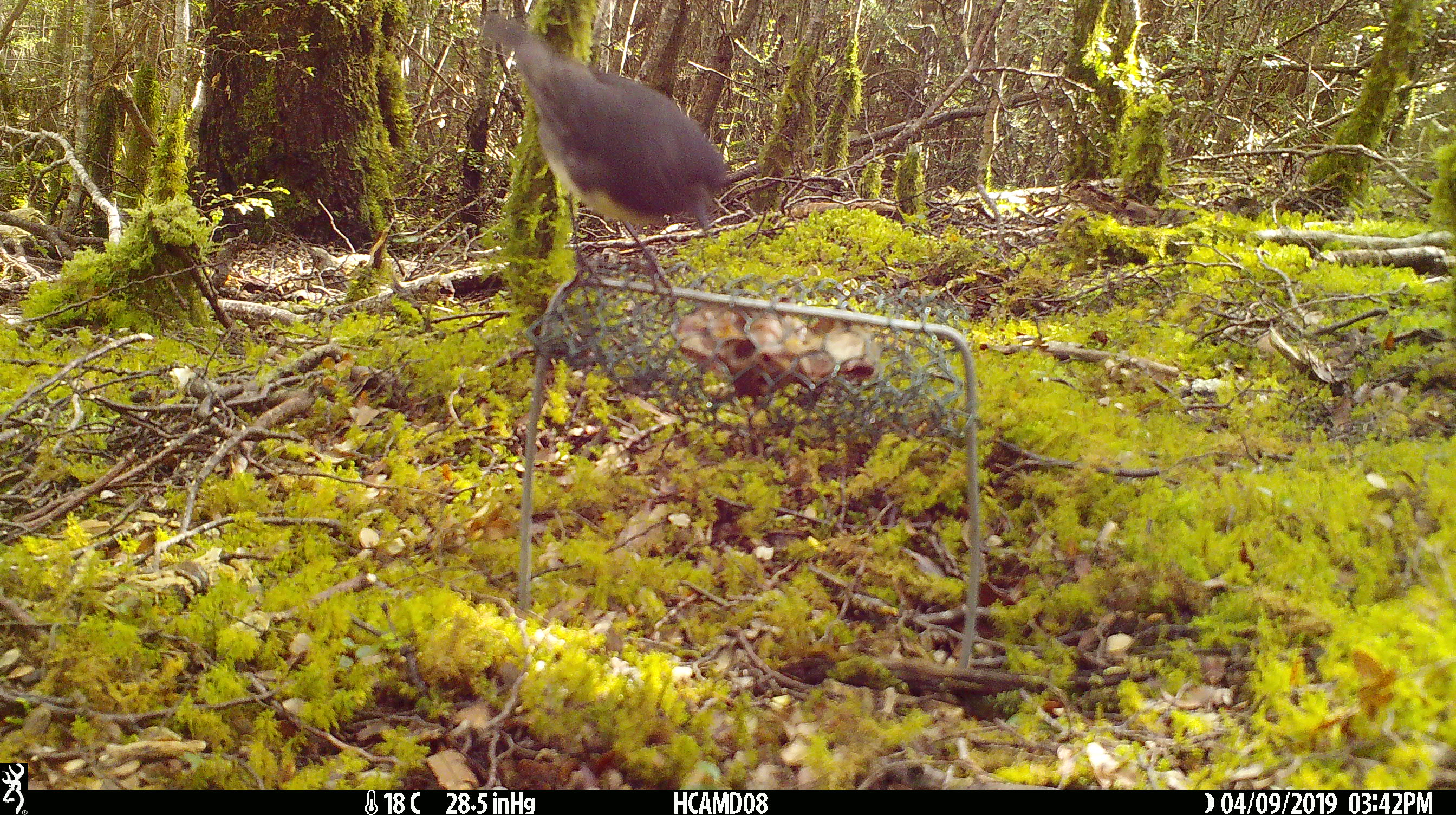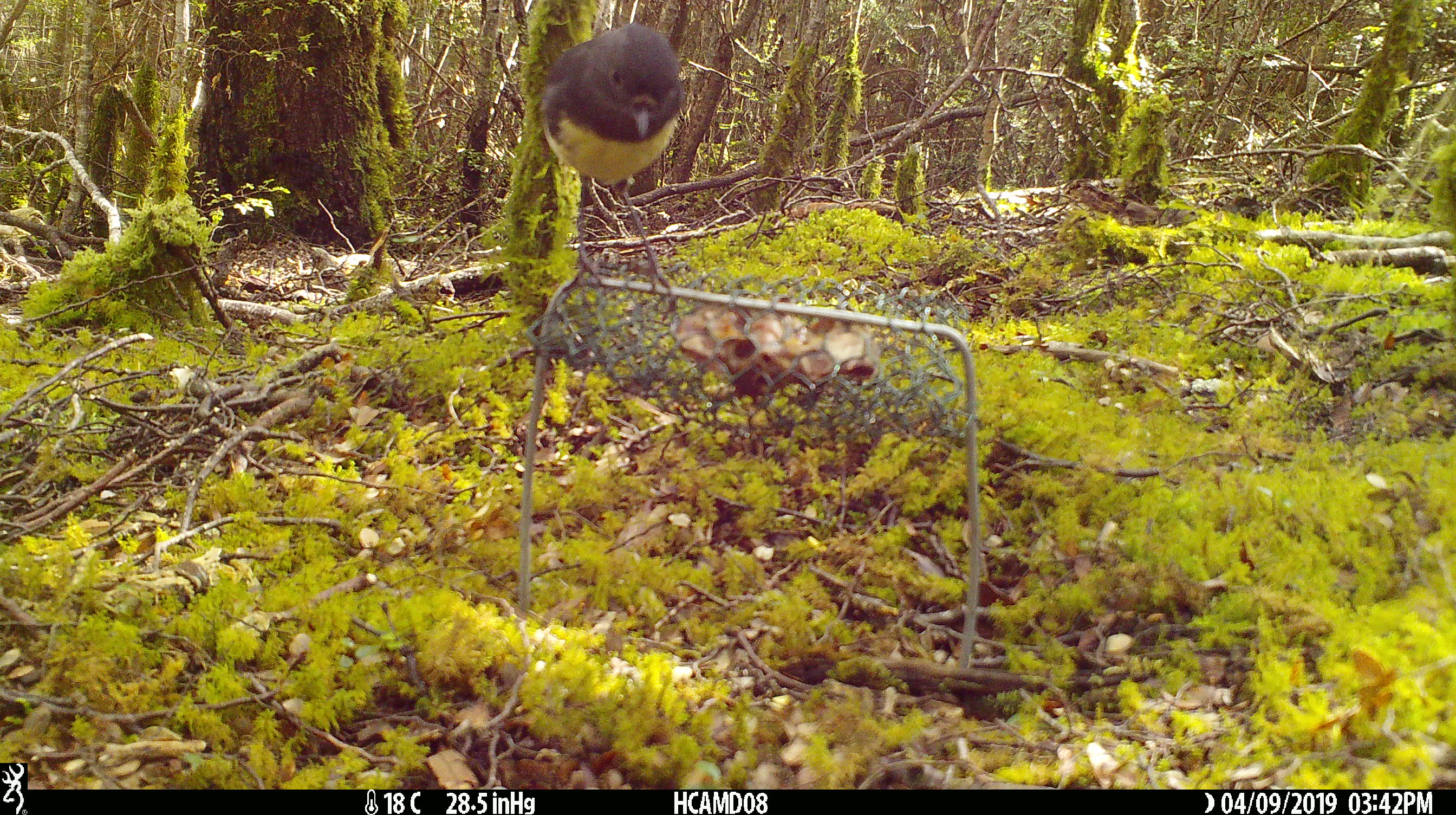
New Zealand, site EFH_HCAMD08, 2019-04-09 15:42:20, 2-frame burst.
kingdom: Animalia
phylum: Chordata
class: Aves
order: Passeriformes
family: Petroicidae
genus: Petroica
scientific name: Petroica australis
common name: new zealand robin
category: robin